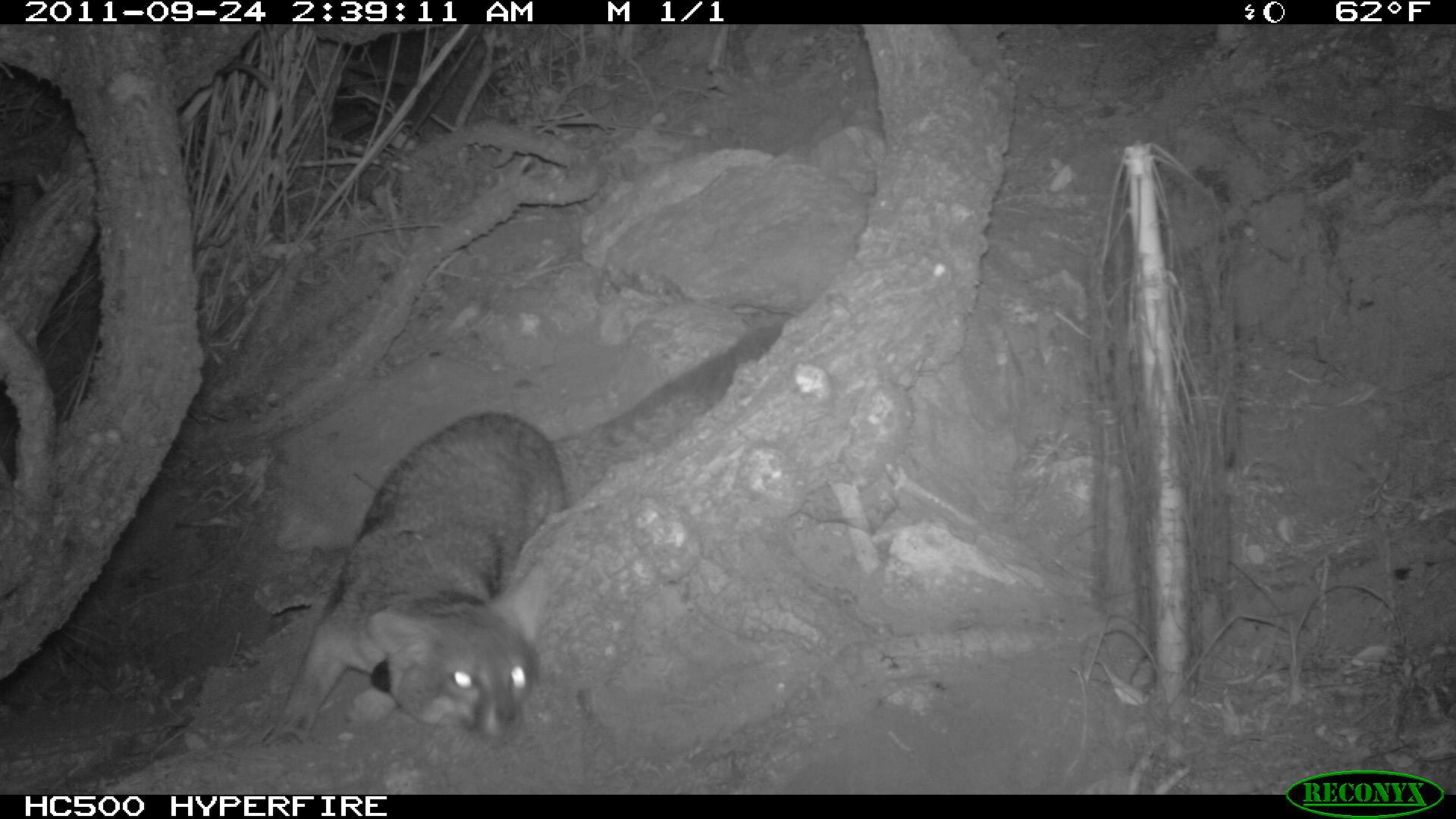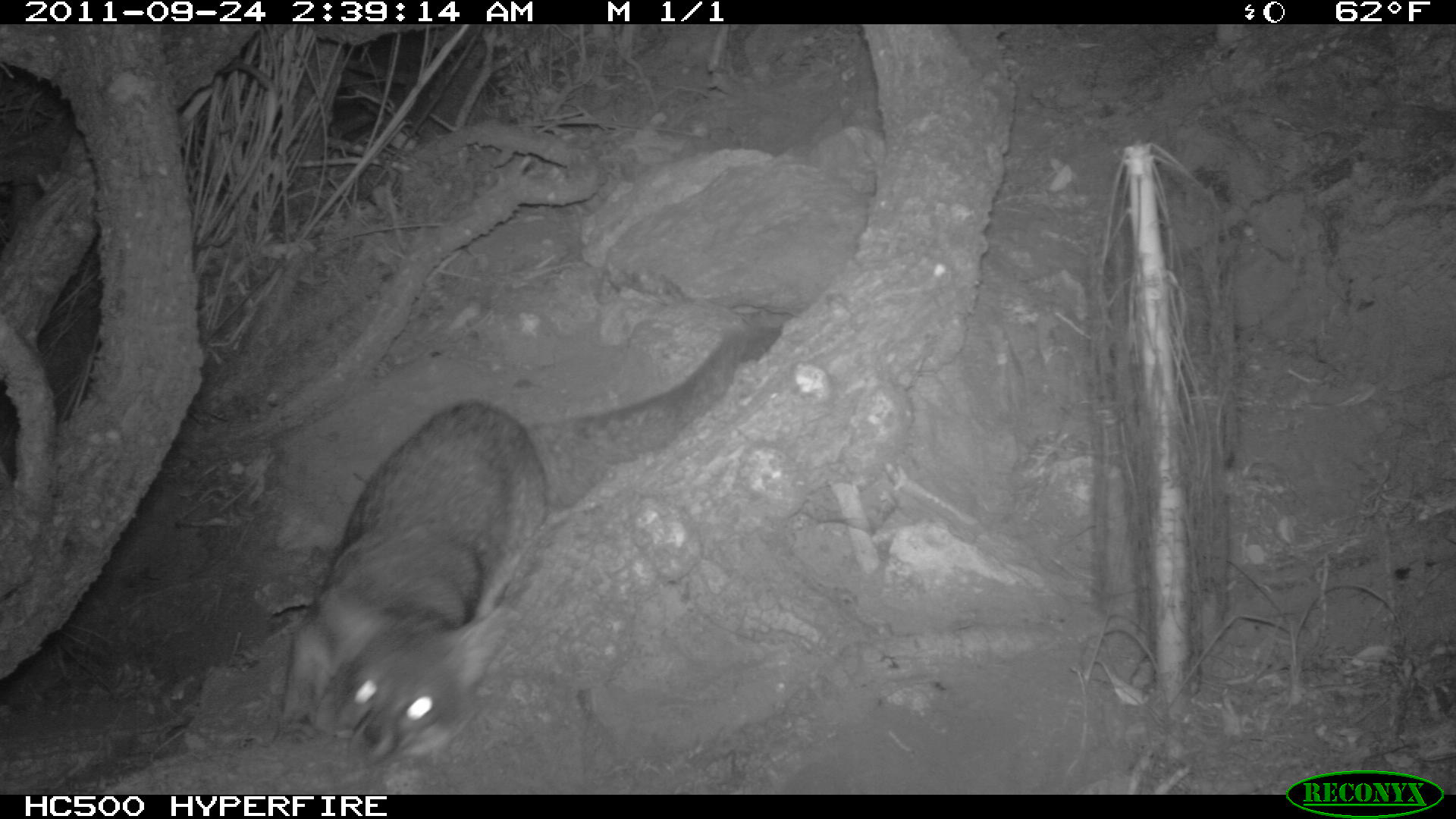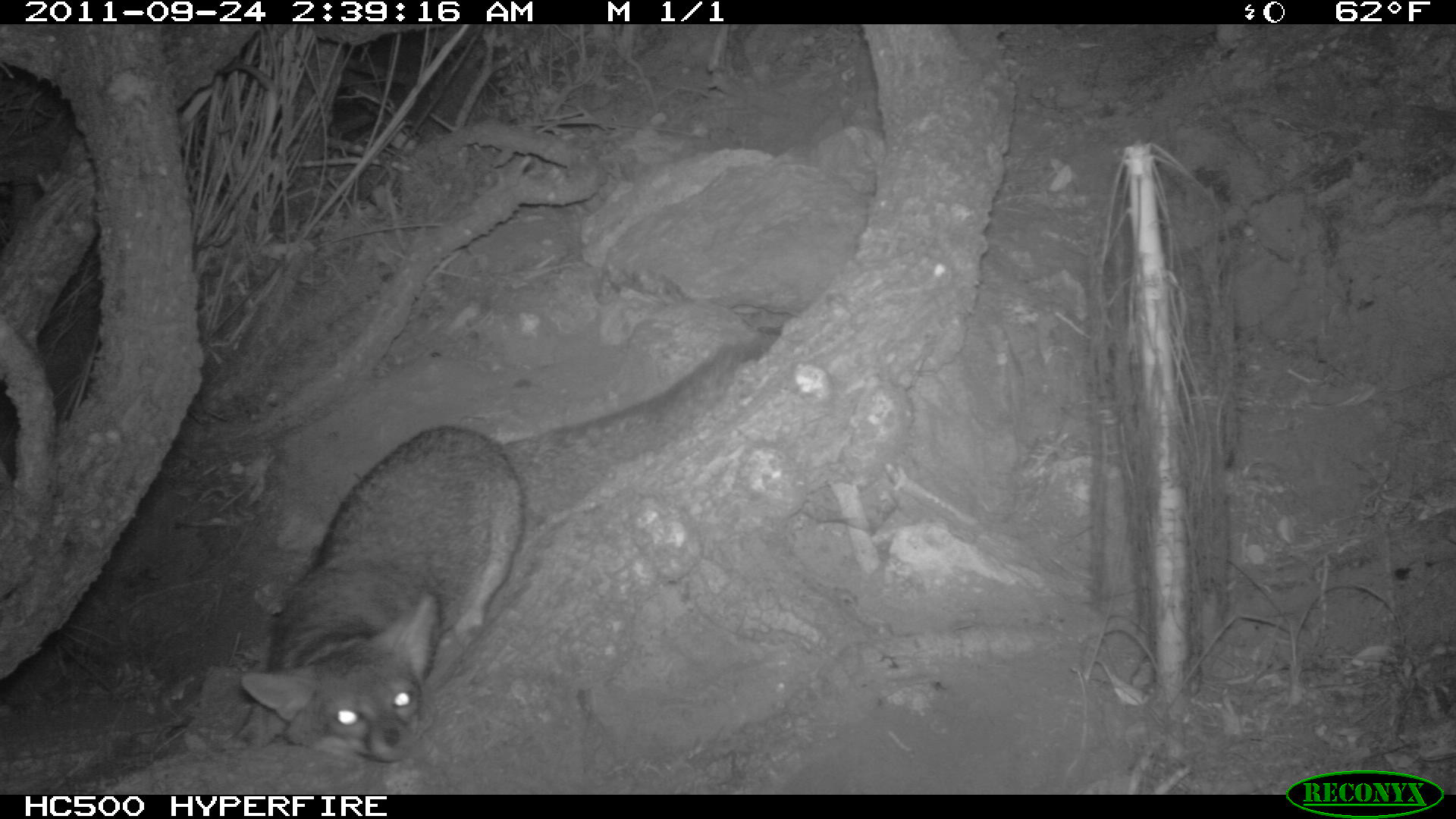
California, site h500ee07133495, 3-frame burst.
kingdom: Animalia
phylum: Chordata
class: Mammalia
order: Carnivora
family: Canidae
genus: Urocyon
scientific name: Urocyon littoralis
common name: island fox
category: fox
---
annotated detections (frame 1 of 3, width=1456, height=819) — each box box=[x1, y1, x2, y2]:
fox: box=[253, 316, 783, 755]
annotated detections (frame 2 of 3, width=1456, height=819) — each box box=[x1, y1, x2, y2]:
fox: box=[278, 323, 795, 764]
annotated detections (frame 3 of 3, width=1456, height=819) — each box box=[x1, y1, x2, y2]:
fox: box=[220, 344, 758, 761]